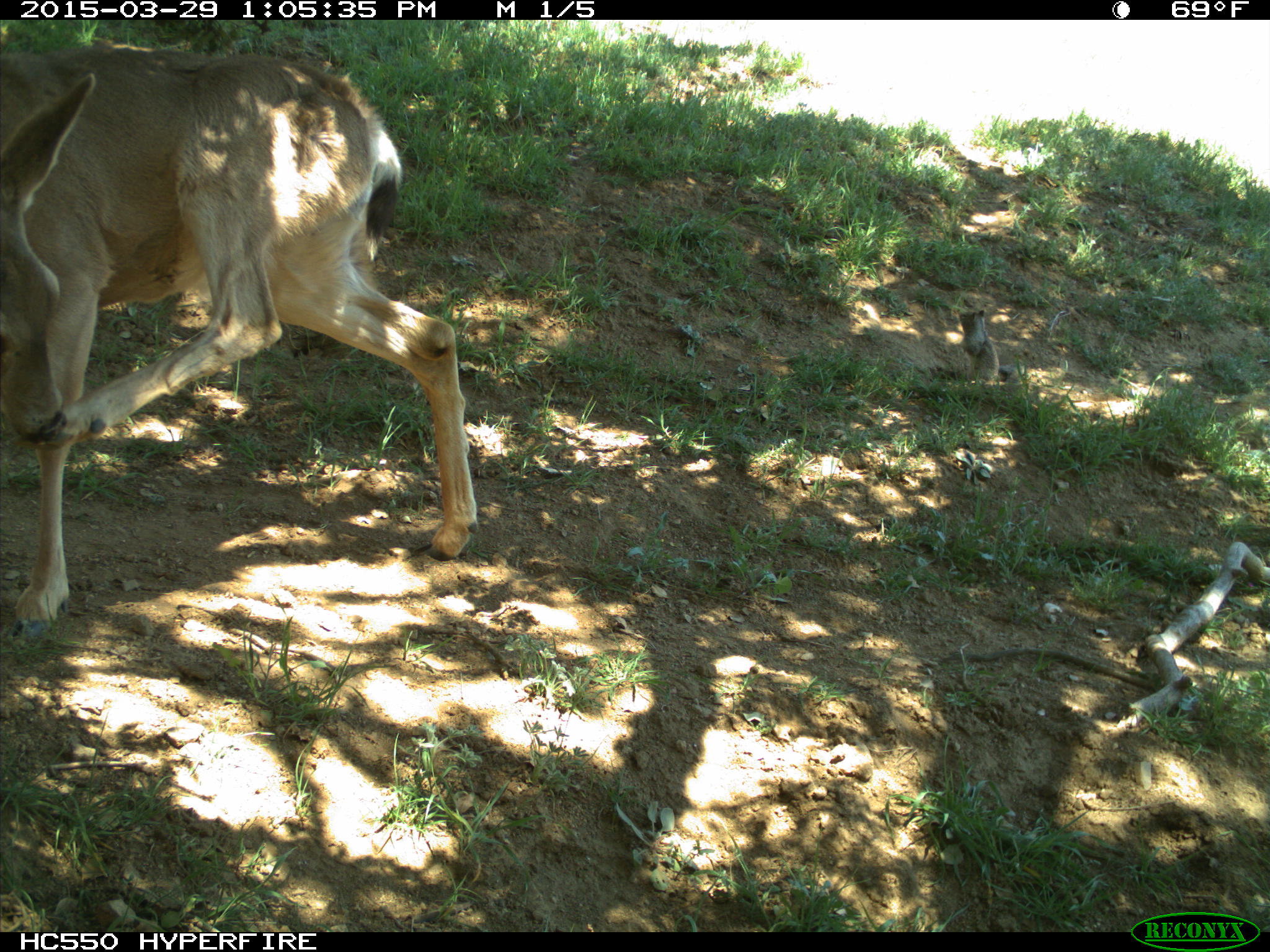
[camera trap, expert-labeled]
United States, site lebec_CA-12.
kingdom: Animalia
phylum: Chordata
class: Mammalia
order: Artiodactyla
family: Cervidae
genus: Odocoileus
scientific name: Odocoileus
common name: deer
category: unidentified deer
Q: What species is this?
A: Unidentified deer (deer) (Odocoileus).